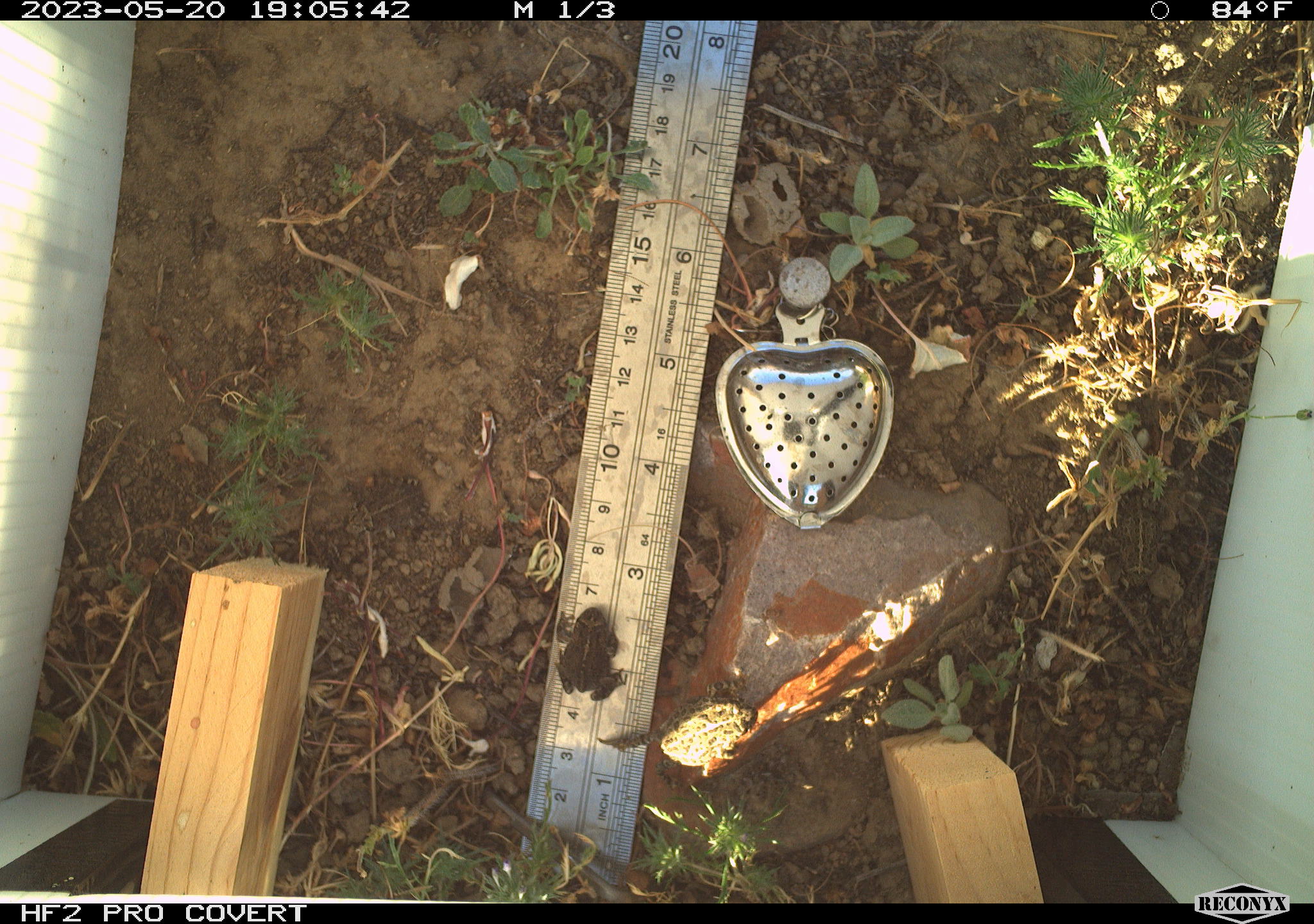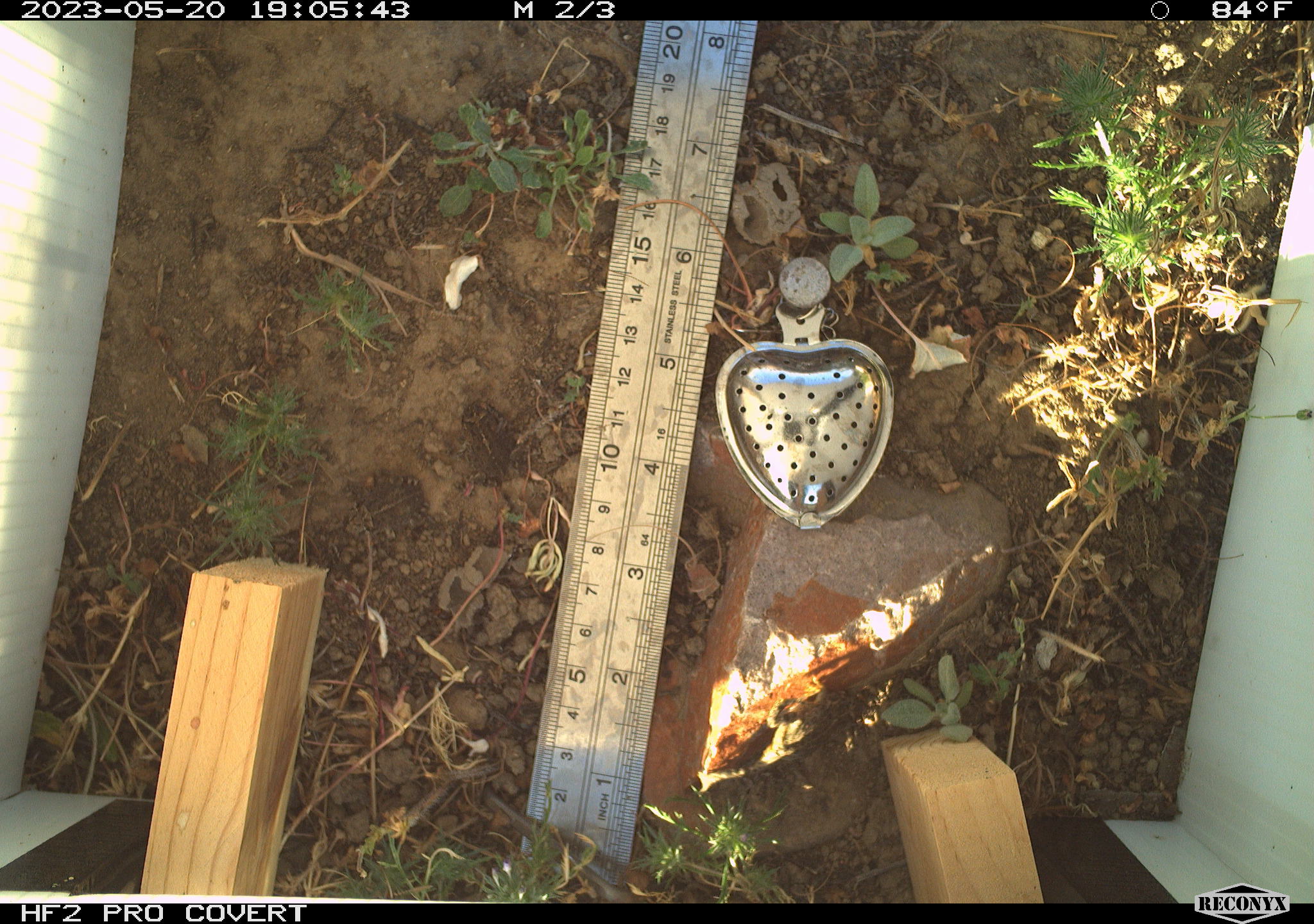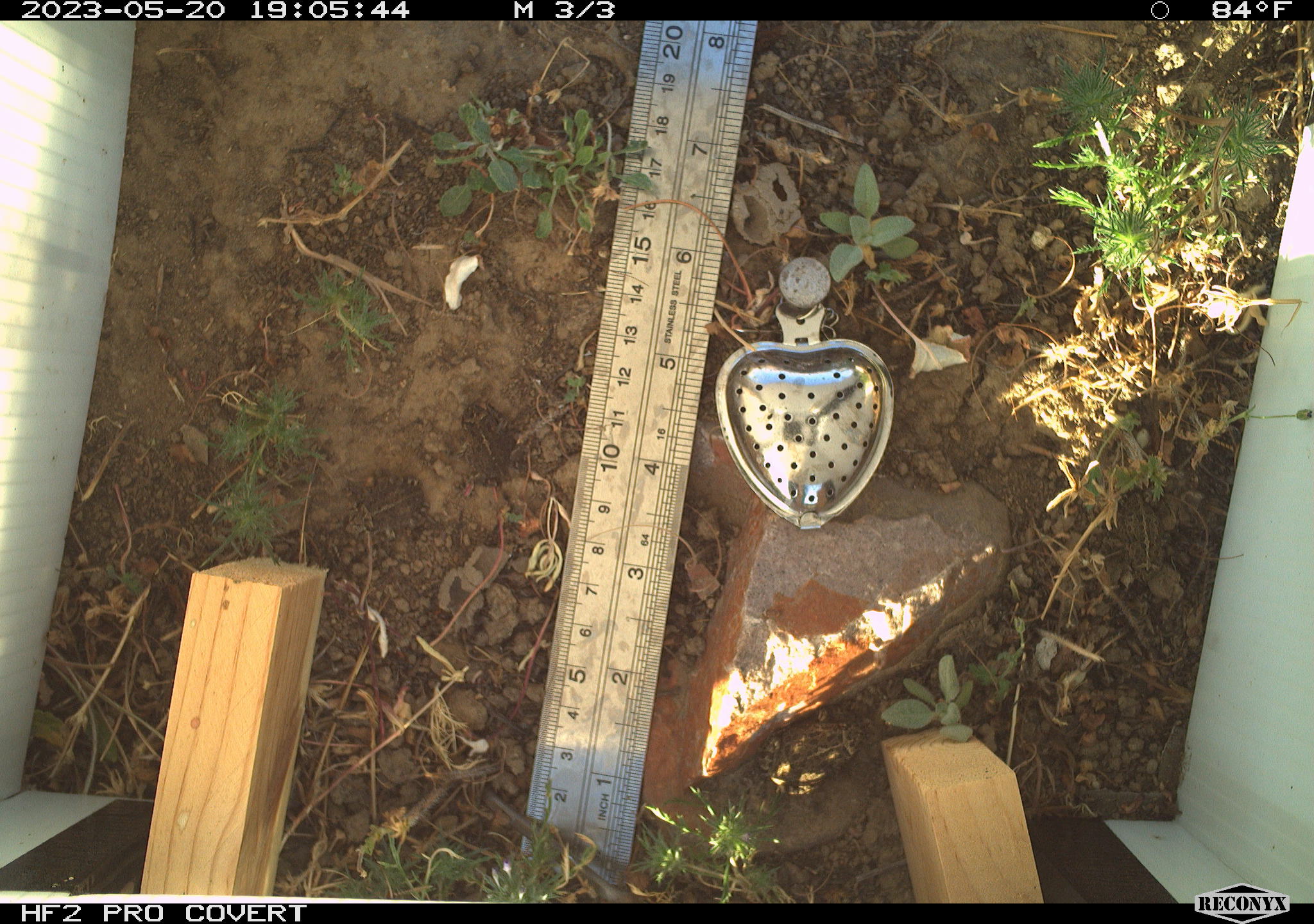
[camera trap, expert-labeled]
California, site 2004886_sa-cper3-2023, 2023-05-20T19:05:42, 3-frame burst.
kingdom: Animalia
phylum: Chordata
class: Amphibia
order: Anura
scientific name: Anura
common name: frogs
Frogs (Anura).